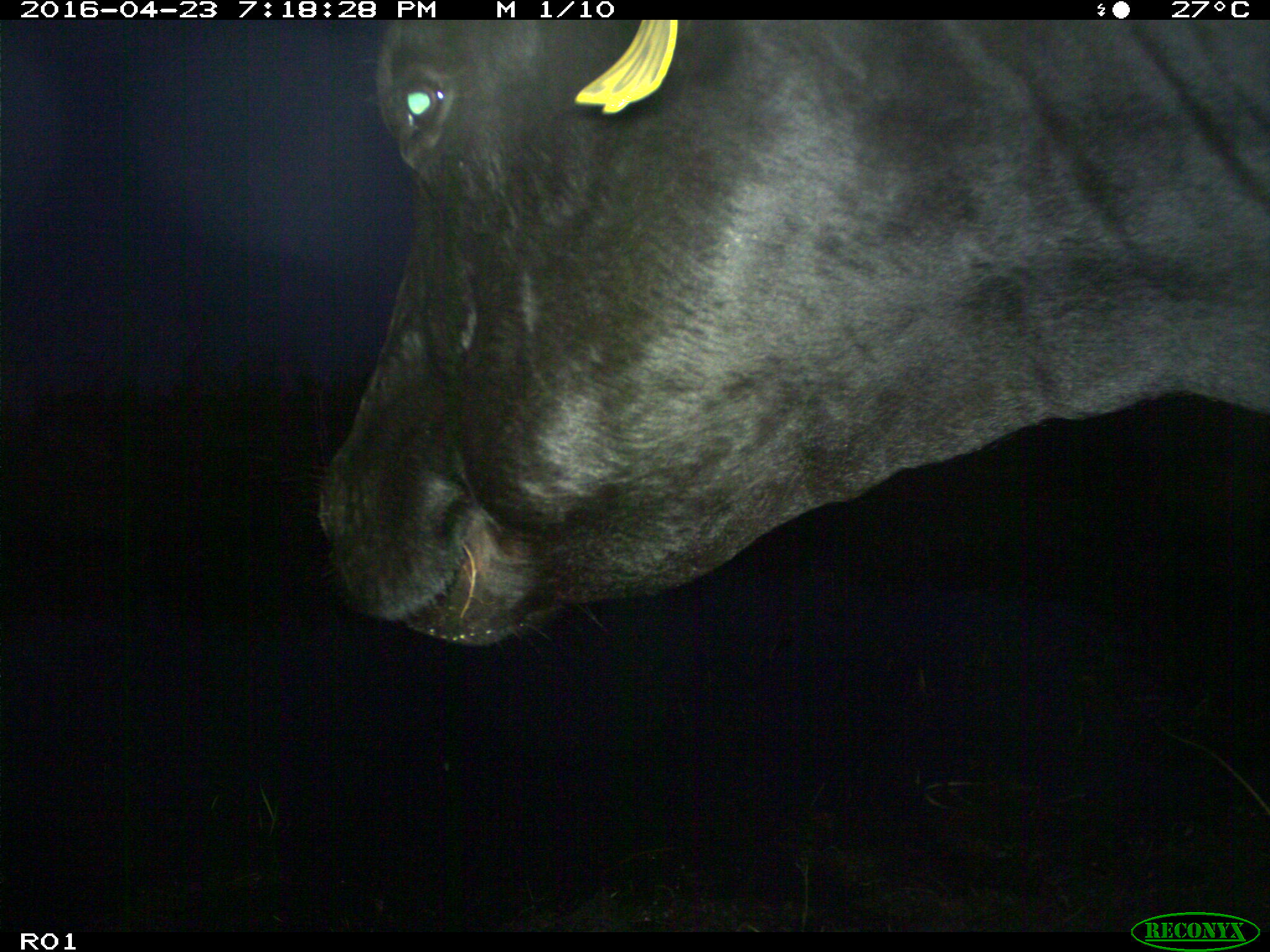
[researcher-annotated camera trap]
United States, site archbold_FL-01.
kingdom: Animalia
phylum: Chordata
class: Mammalia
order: Artiodactyla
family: Bovidae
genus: Bos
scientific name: Bos taurus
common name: domestic cow